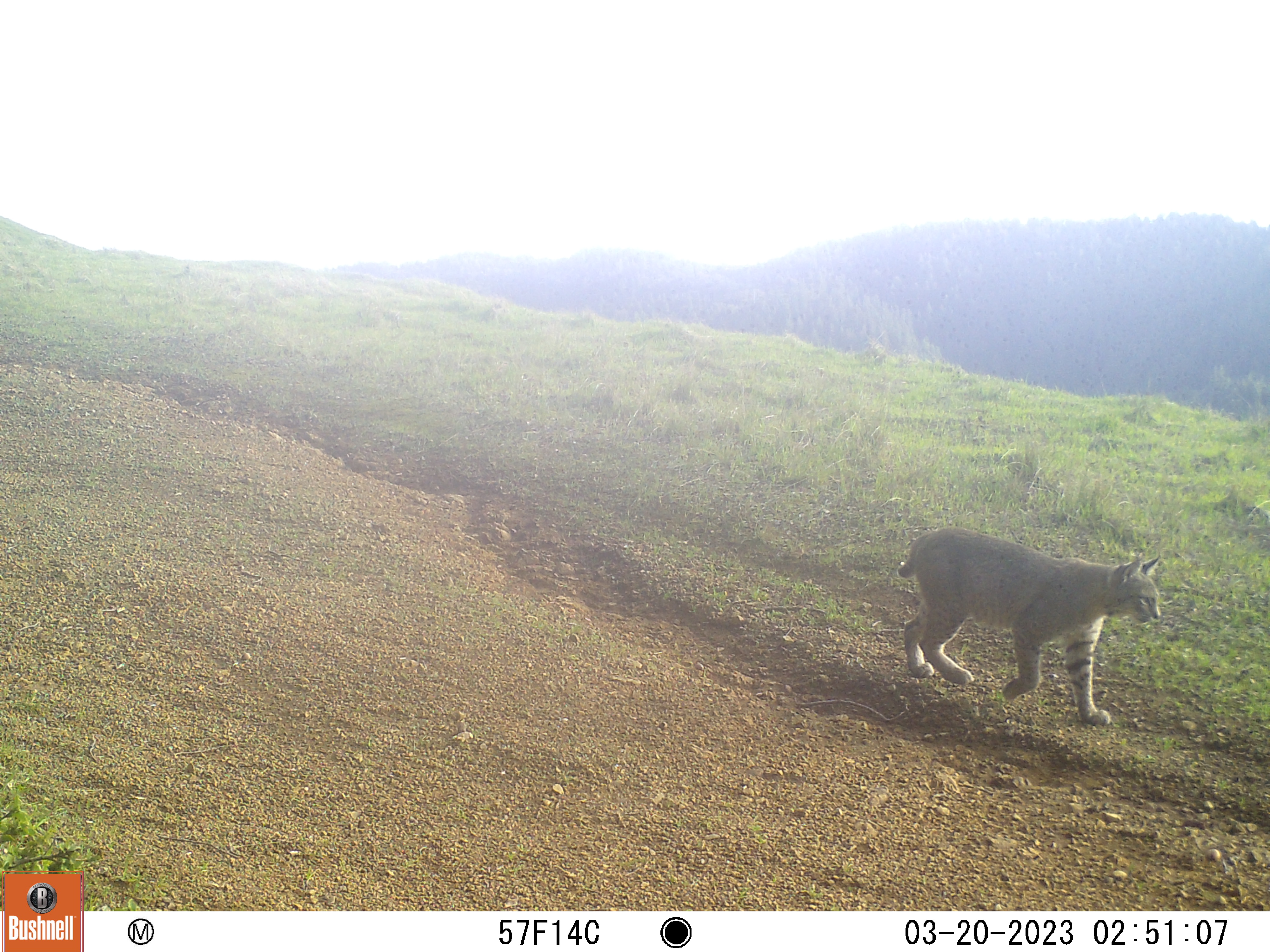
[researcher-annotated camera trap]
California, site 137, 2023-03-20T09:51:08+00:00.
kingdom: Animalia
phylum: Chordata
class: Mammalia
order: Carnivora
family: Felidae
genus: Lynx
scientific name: Lynx rufus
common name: bobcat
Bobcat (Lynx rufus).